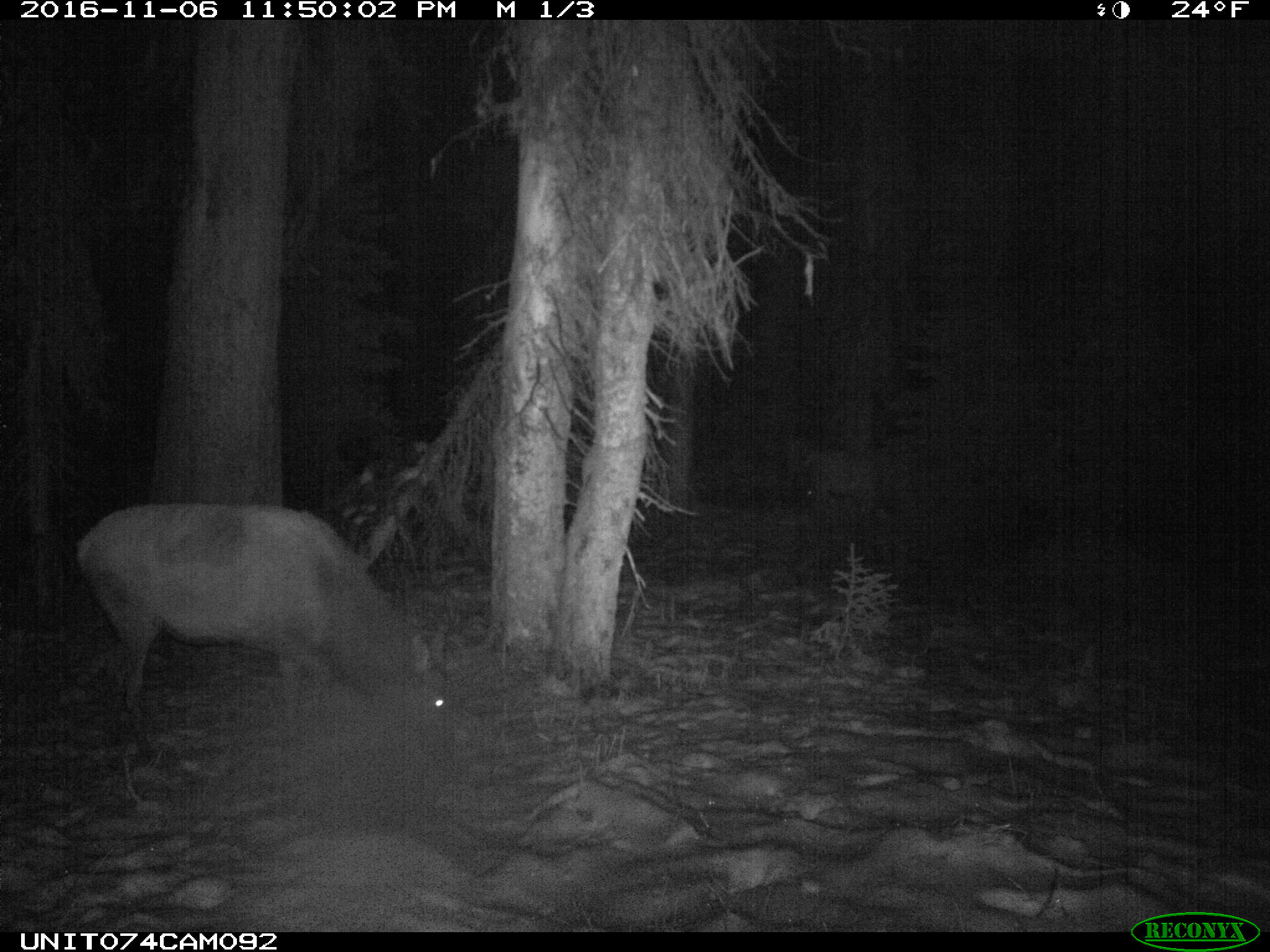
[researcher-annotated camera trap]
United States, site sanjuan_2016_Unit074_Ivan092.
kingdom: Animalia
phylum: Chordata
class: Mammalia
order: Artiodactyla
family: Cervidae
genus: Cervus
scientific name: Cervus elaphus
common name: red deer